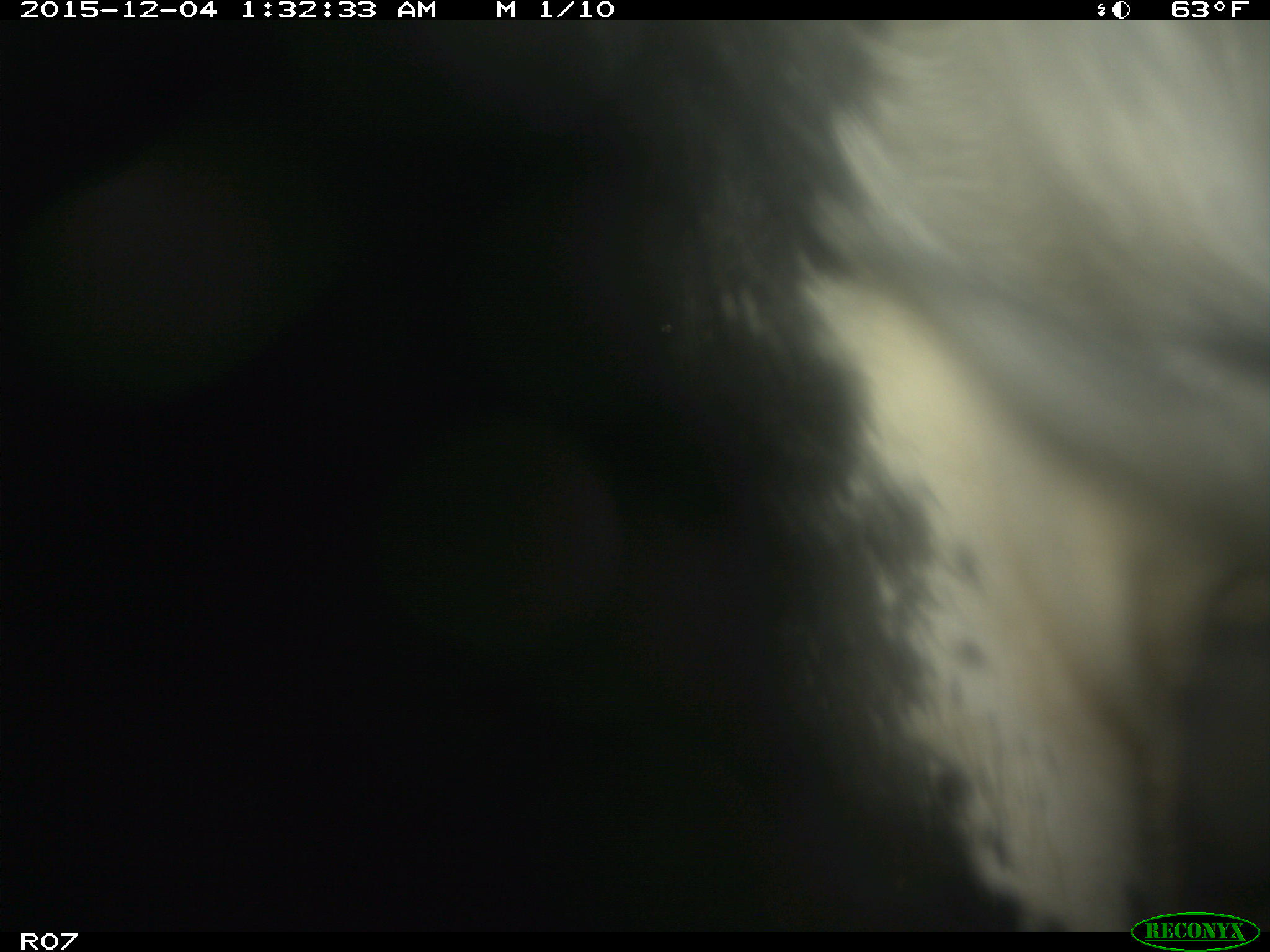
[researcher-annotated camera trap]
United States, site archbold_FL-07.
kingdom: Animalia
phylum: Chordata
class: Mammalia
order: Artiodactyla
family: Bovidae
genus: Bos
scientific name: Bos taurus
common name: domestic cow